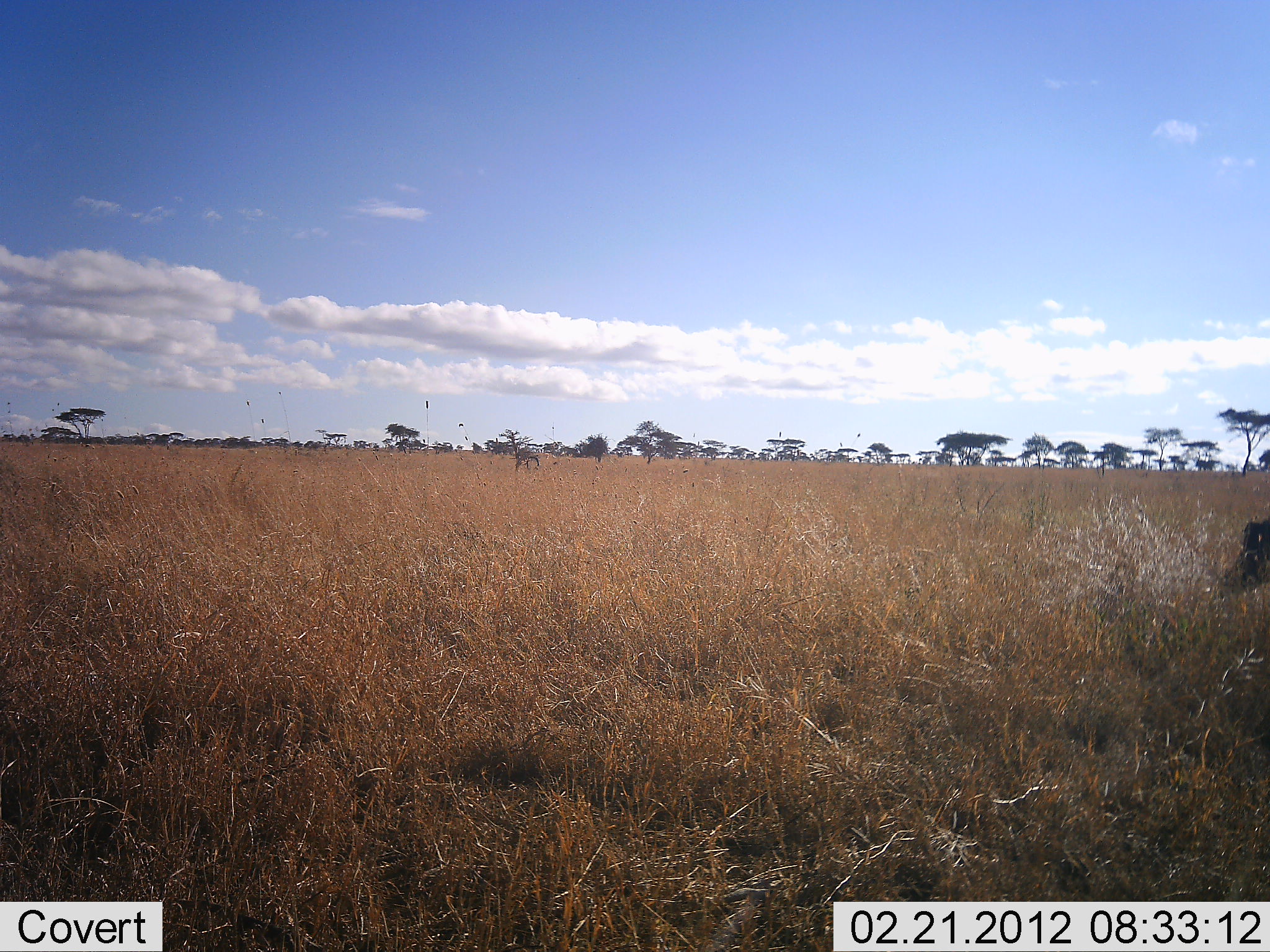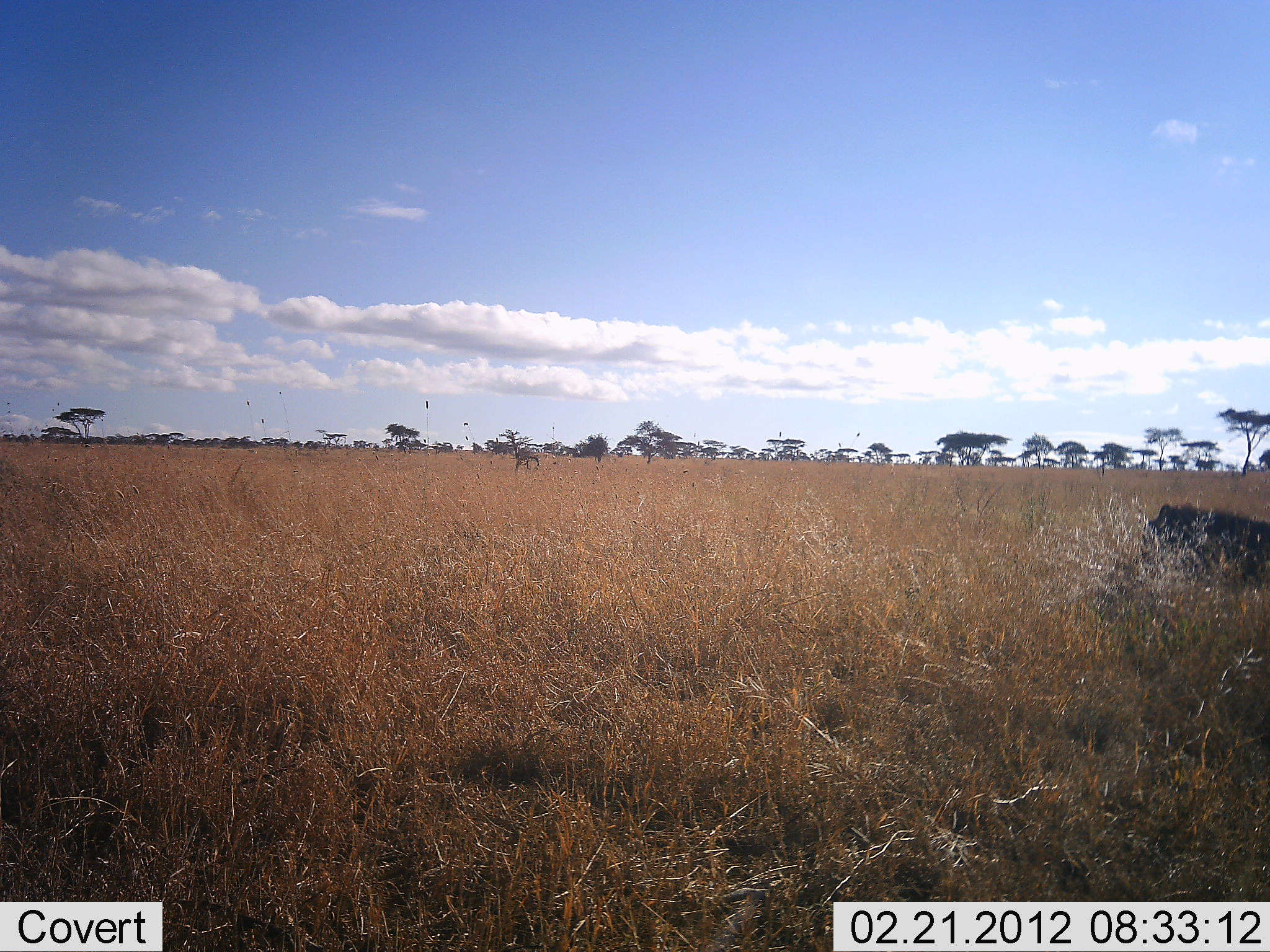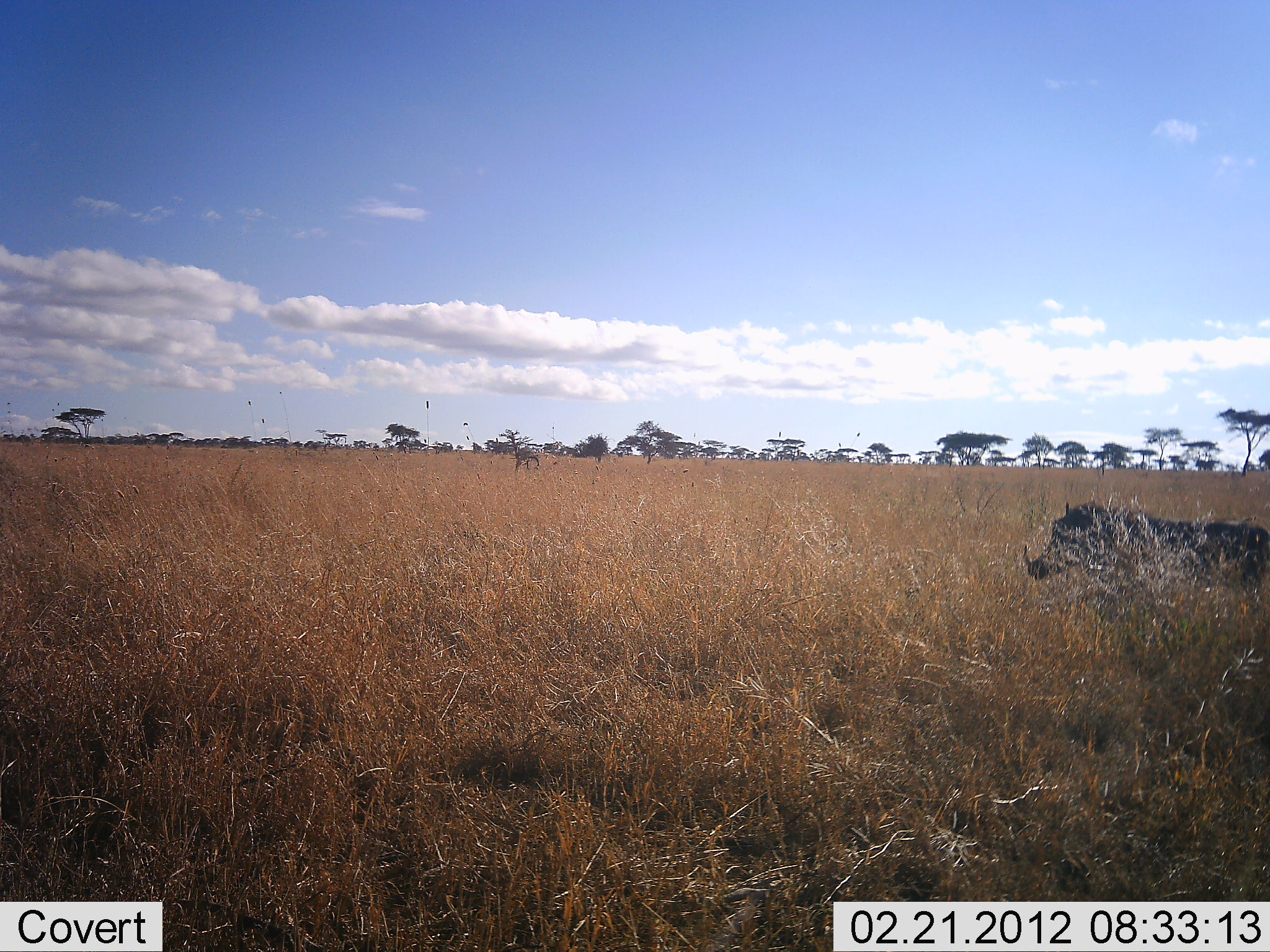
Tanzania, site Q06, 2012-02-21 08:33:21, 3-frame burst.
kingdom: Animalia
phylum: Chordata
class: Mammalia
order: Artiodactyla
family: Suidae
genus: Phacochoerus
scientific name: Phacochoerus africanus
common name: warthog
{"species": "warthog (Phacochoerus africanus)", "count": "1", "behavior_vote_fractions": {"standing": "0%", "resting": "0%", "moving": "100%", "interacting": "0%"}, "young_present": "0%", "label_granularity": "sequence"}